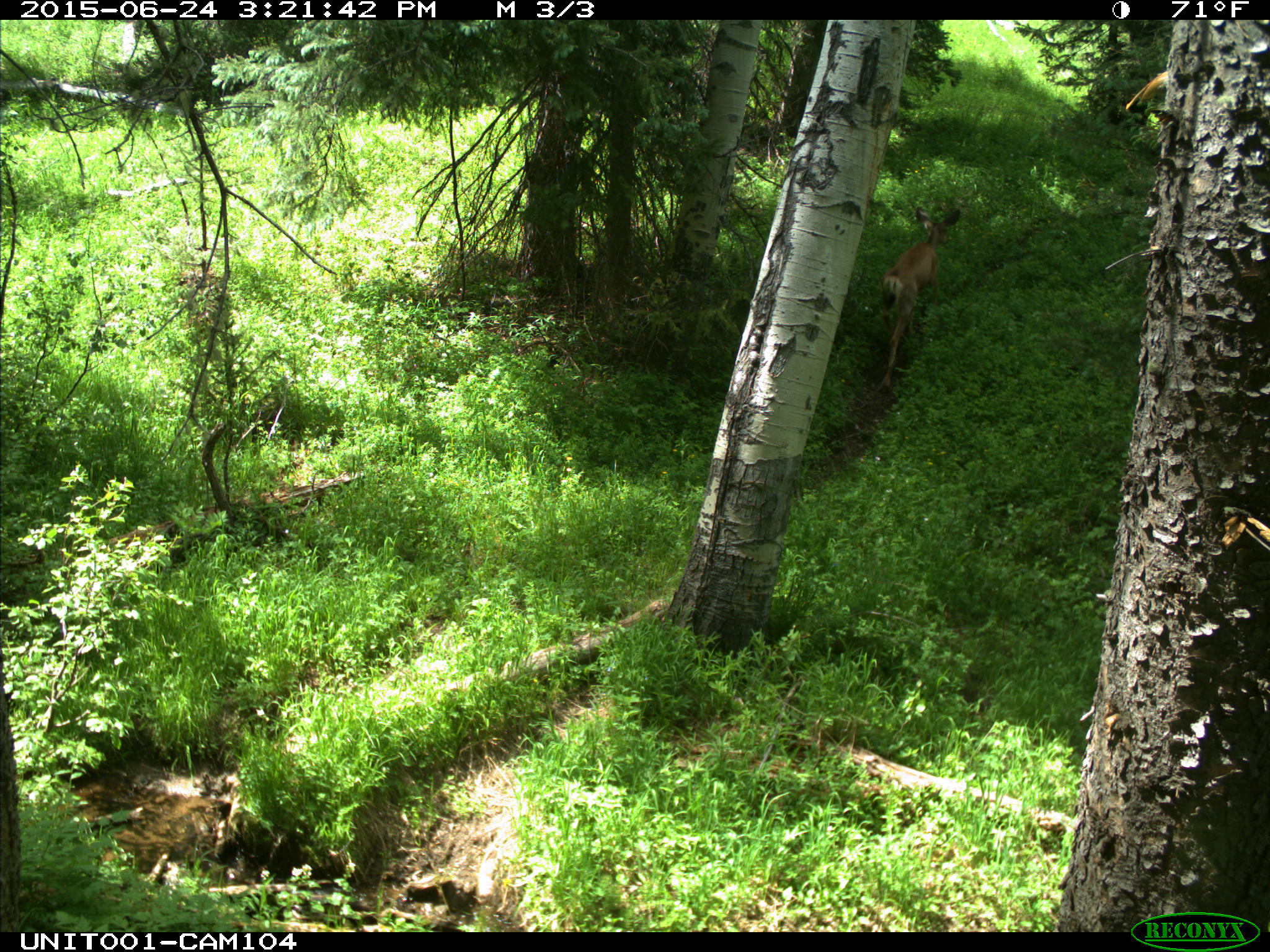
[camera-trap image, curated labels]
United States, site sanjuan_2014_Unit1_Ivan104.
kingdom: Animalia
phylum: Chordata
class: Mammalia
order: Artiodactyla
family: Cervidae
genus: Odocoileus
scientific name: Odocoileus hemionus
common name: mule deer